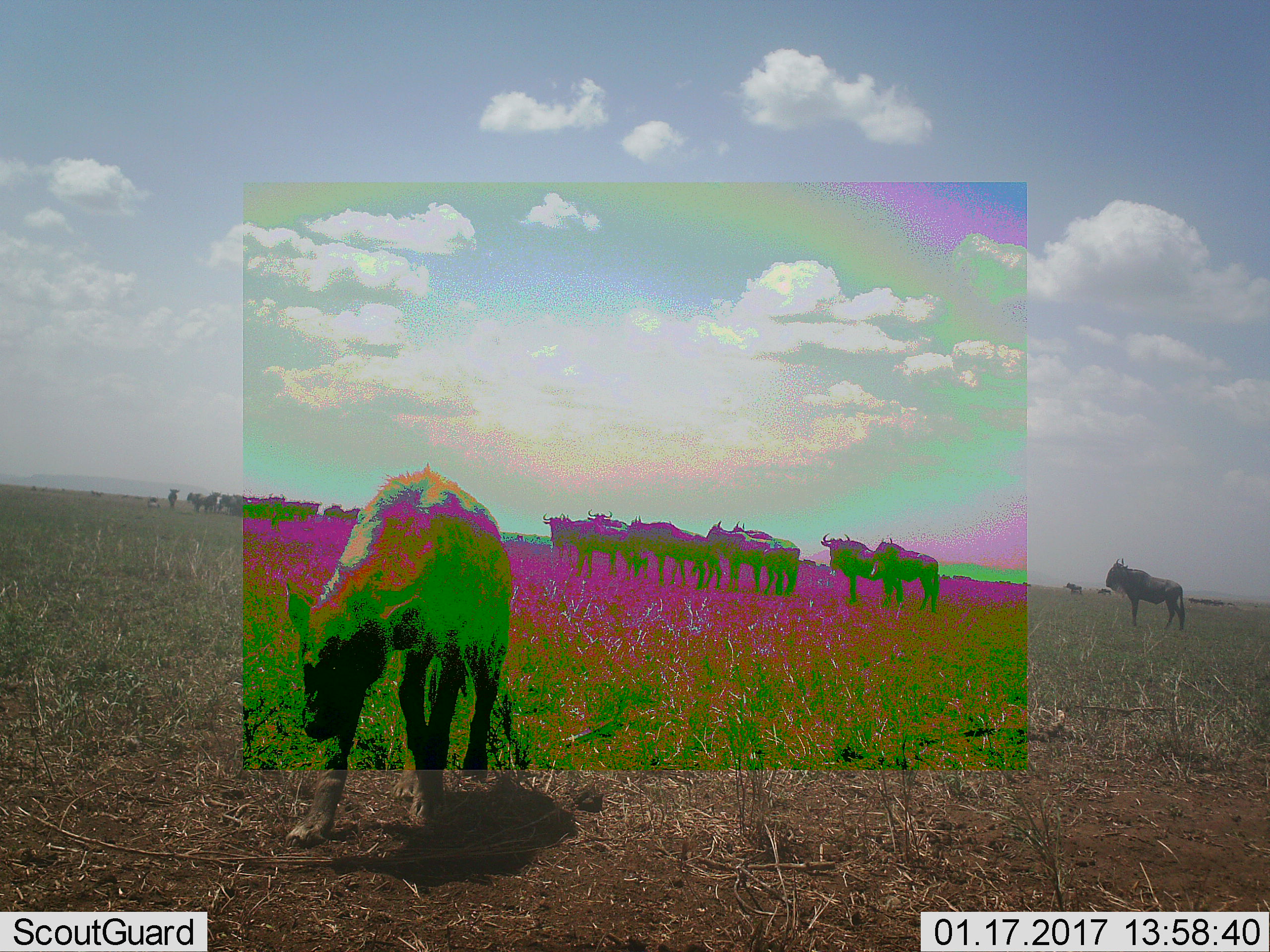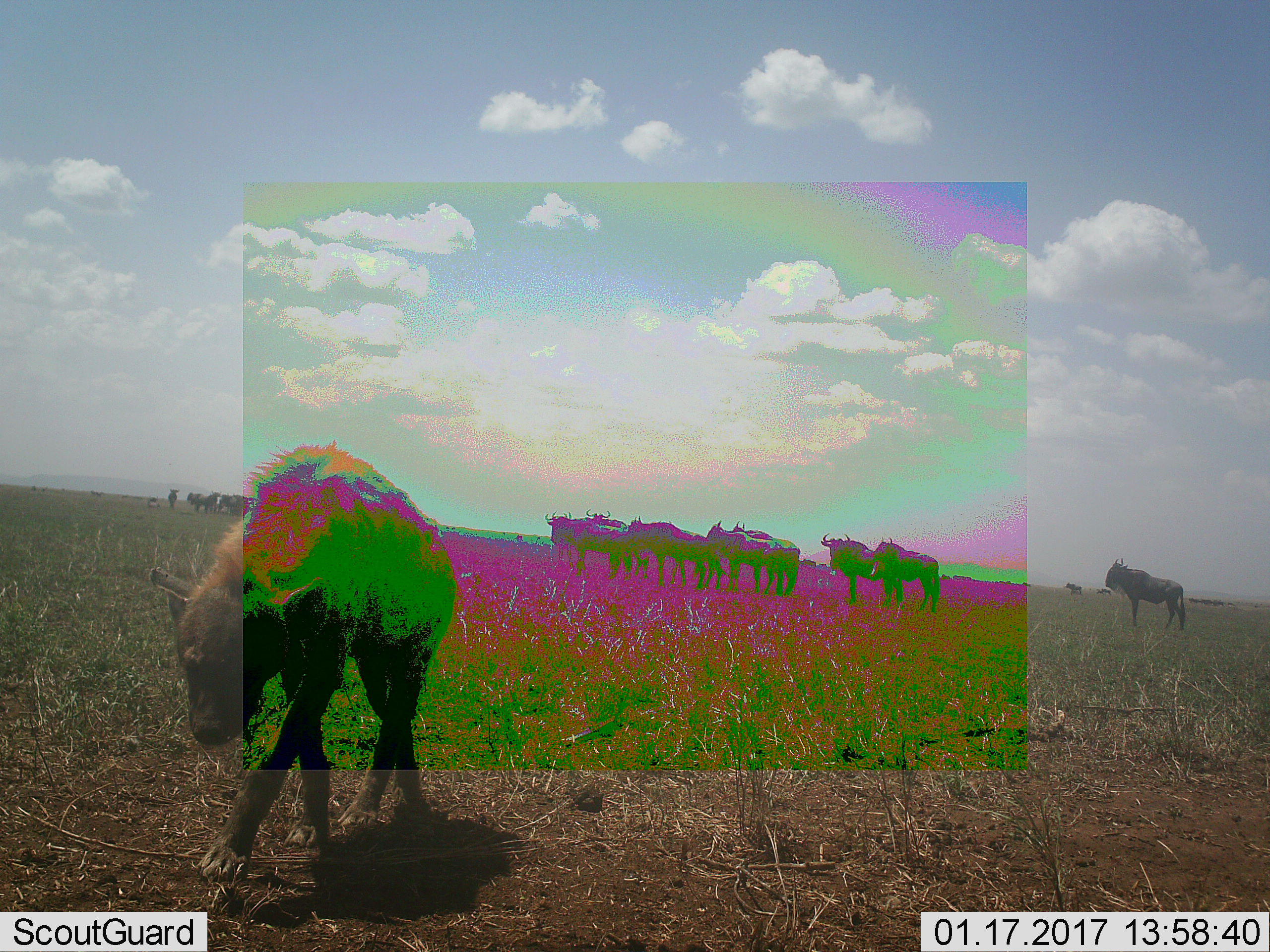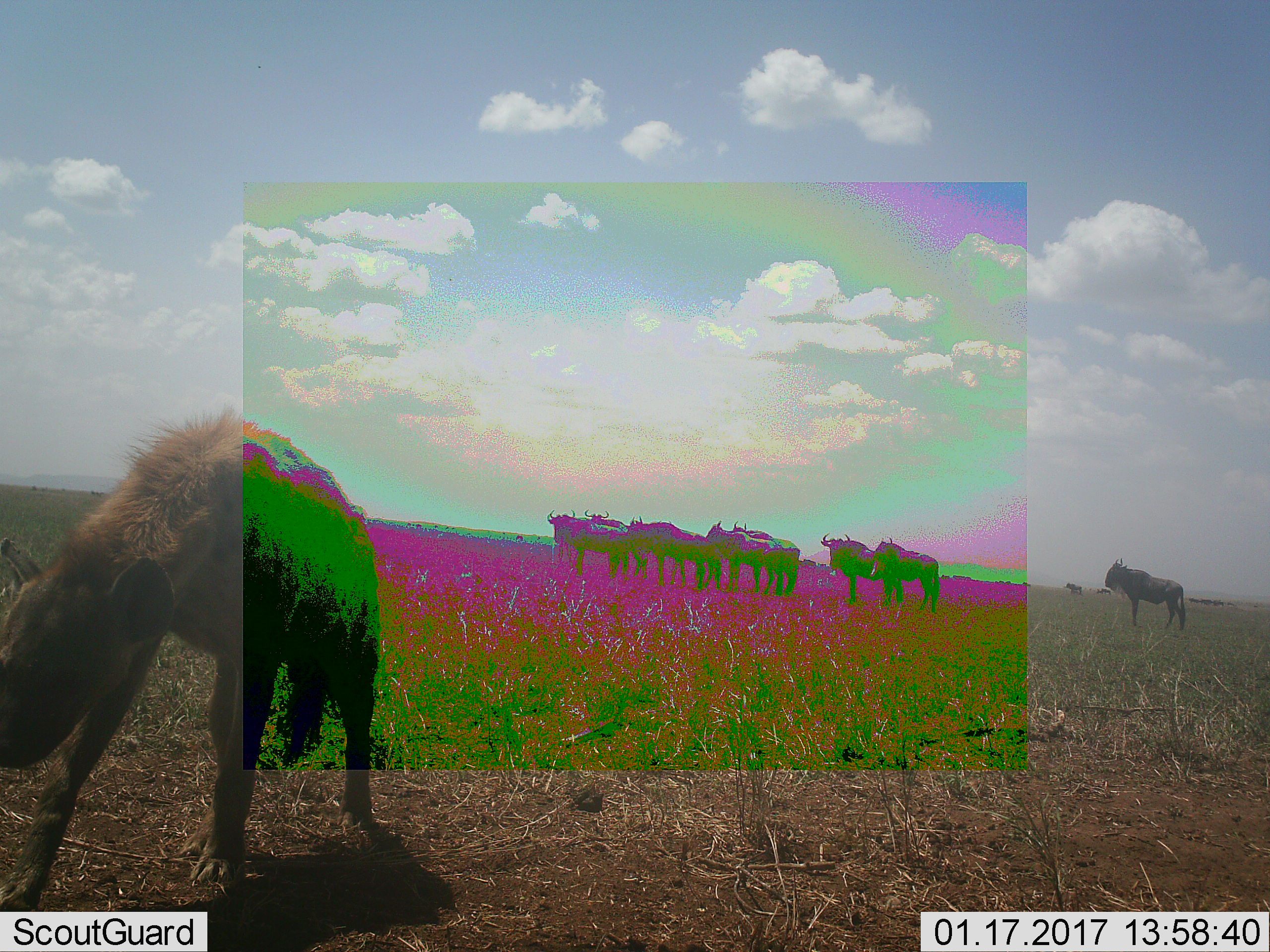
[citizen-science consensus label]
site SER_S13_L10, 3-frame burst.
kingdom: Animalia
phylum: Chordata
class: Mammalia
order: Carnivora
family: Hyaenidae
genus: Crocuta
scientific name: Crocuta crocuta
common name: spotted hyena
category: hyenaspotted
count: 1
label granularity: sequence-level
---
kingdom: Animalia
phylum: Chordata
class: Mammalia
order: Artiodactyla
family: Bovidae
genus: Connochaetes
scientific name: Connochaetes taurinus taurinus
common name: blue wildebeest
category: wildebeestblue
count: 11-50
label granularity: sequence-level